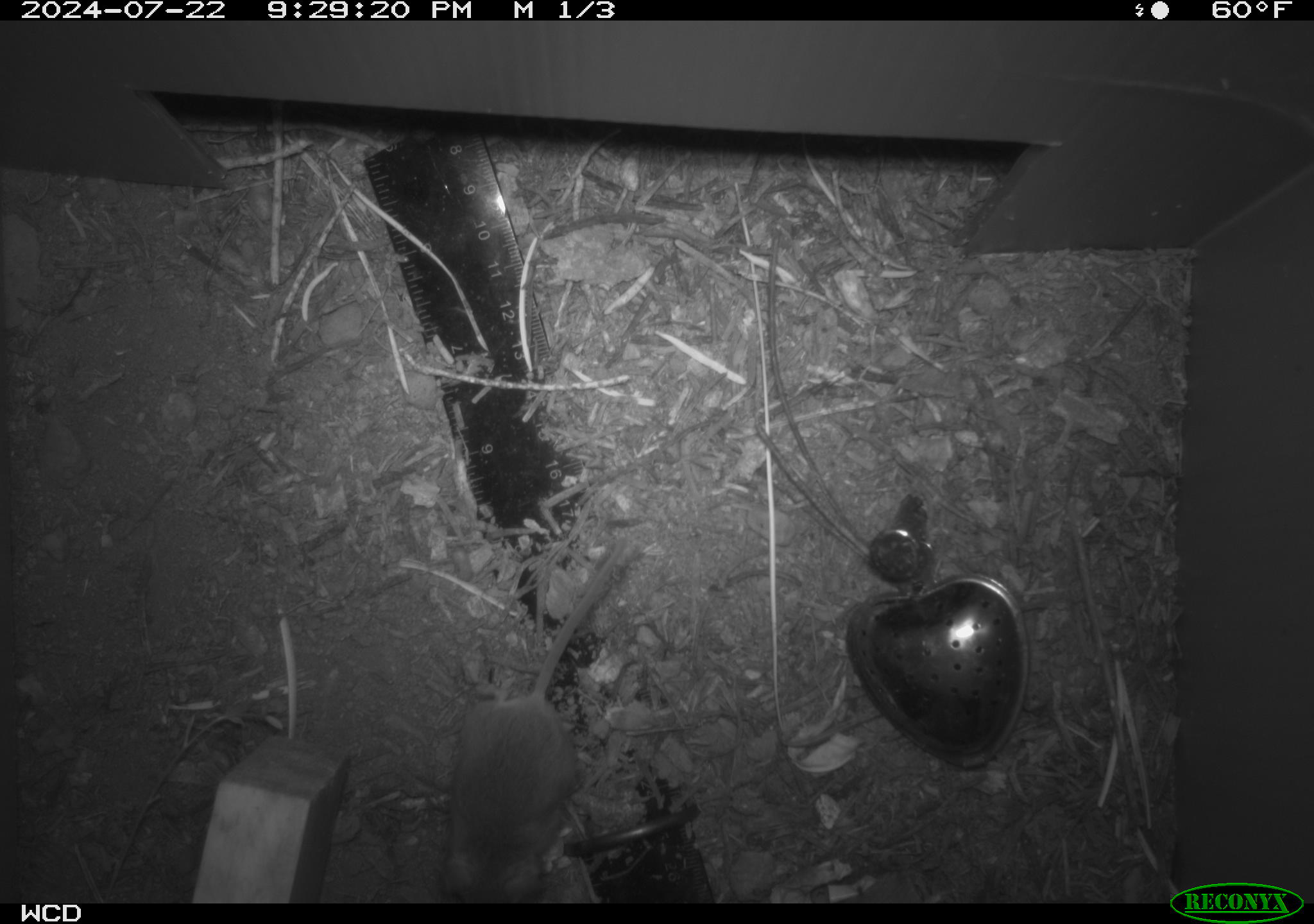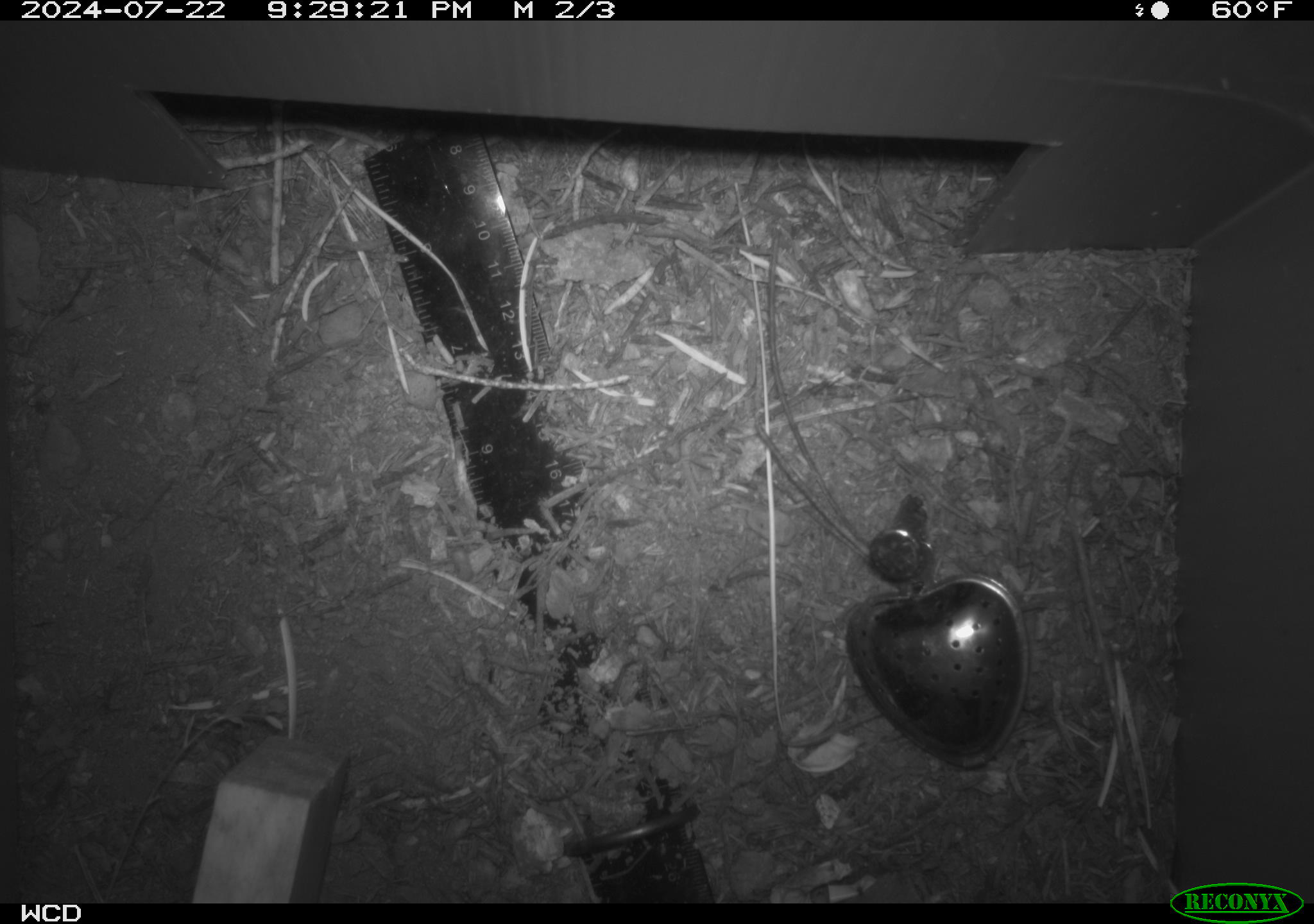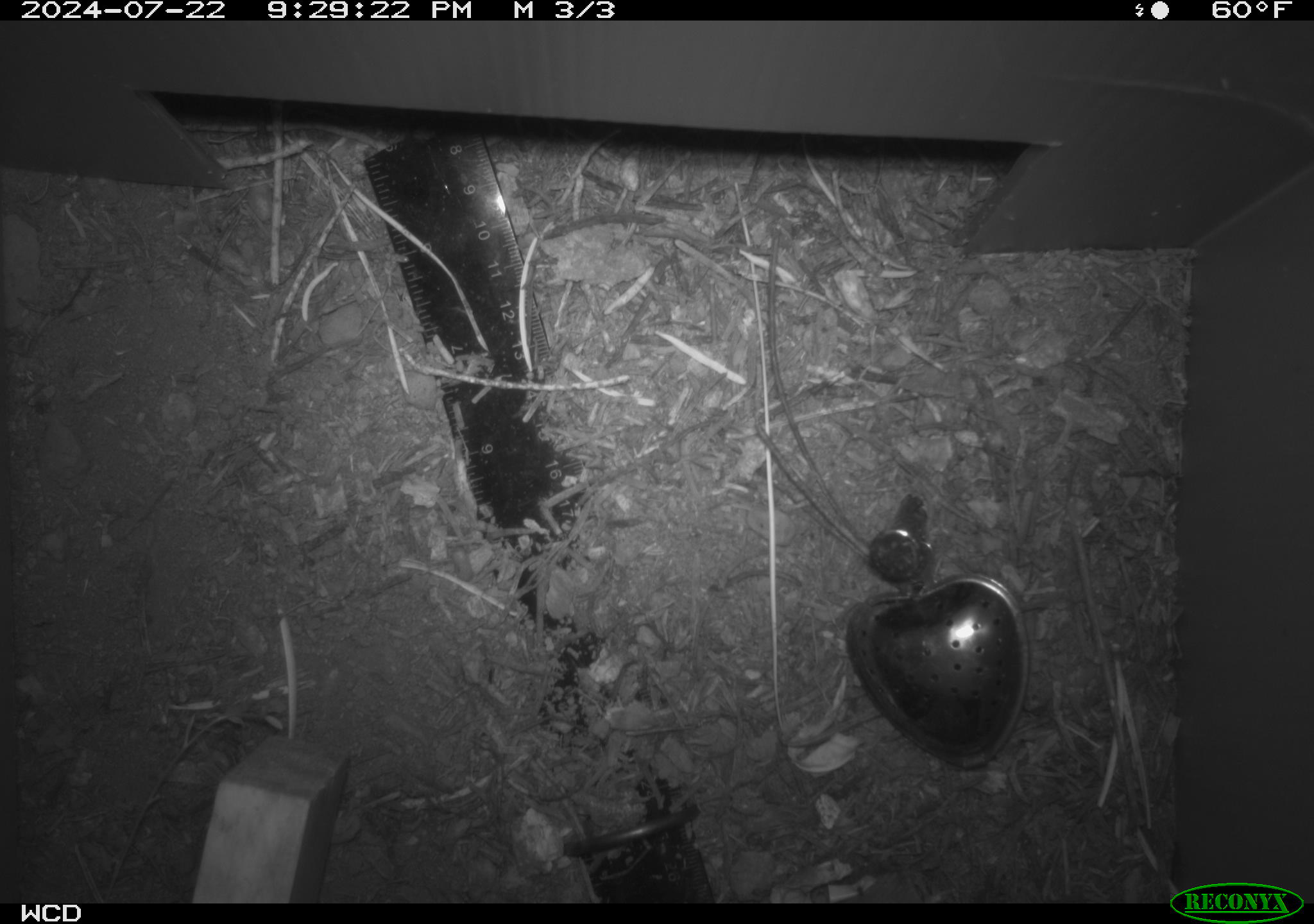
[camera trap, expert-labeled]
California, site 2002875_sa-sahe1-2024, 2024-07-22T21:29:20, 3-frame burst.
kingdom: Animalia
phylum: Chordata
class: Mammalia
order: Rodentia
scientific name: Rodentia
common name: mouse species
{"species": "mouse species (Rodentia)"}